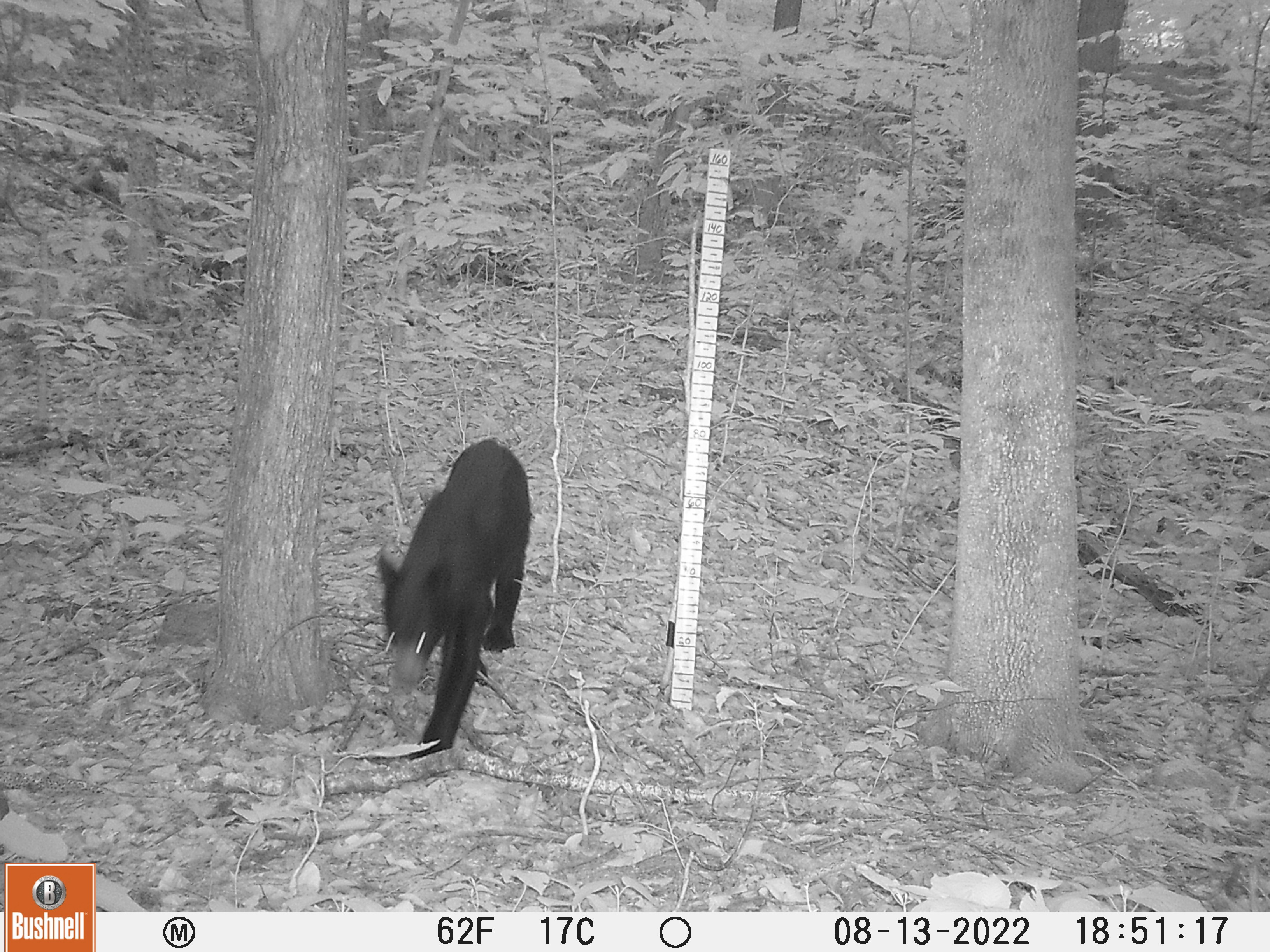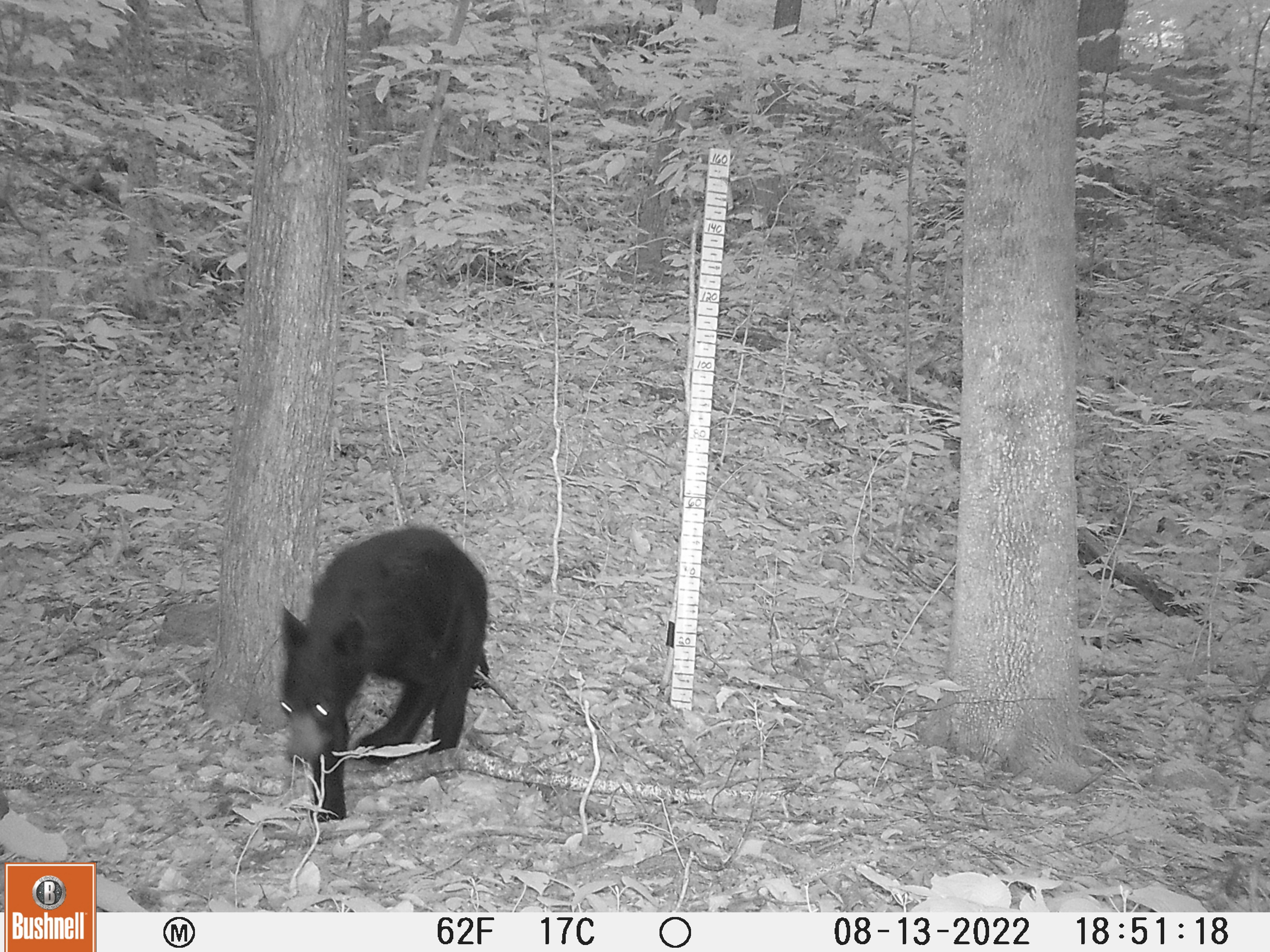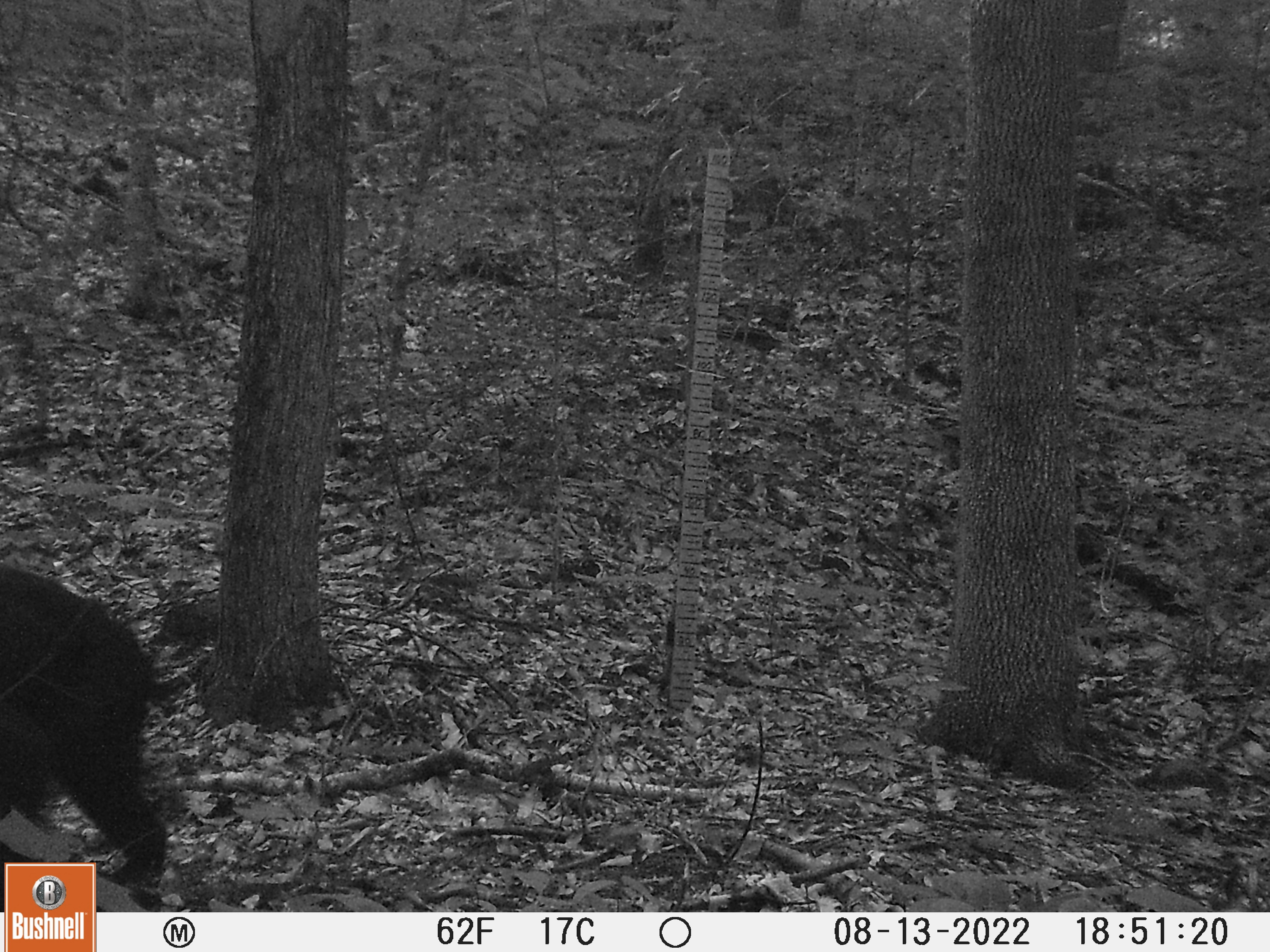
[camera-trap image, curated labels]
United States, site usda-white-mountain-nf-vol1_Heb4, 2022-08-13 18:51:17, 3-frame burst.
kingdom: Animalia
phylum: Chordata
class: Mammalia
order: Carnivora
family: Ursidae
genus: Ursus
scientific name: Ursus americanus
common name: black bear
Black bear (Ursus americanus).